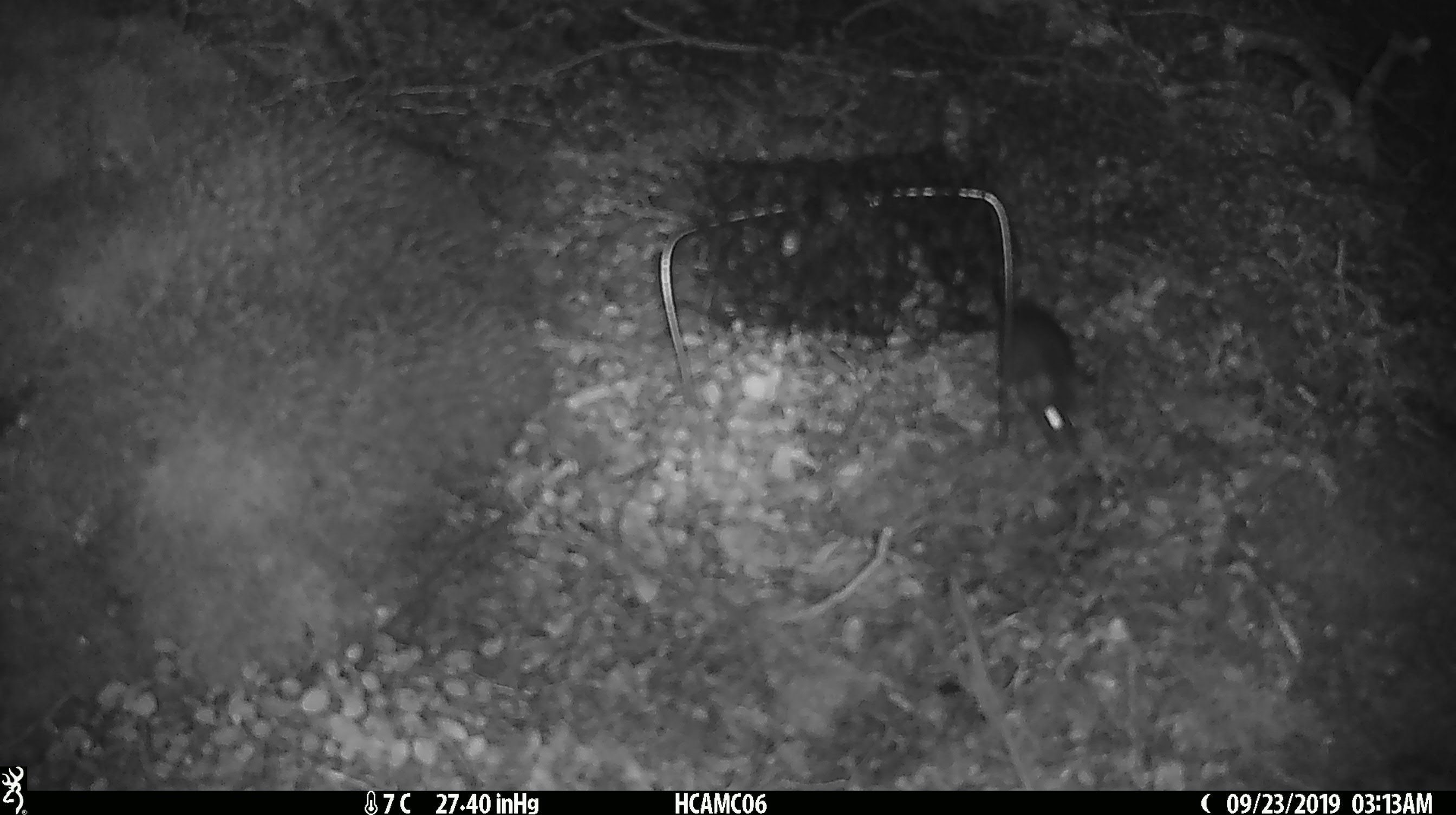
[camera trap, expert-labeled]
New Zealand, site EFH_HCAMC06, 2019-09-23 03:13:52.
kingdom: Animalia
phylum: Chordata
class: Mammalia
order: Rodentia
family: Muridae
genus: Mus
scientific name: Mus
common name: mouse